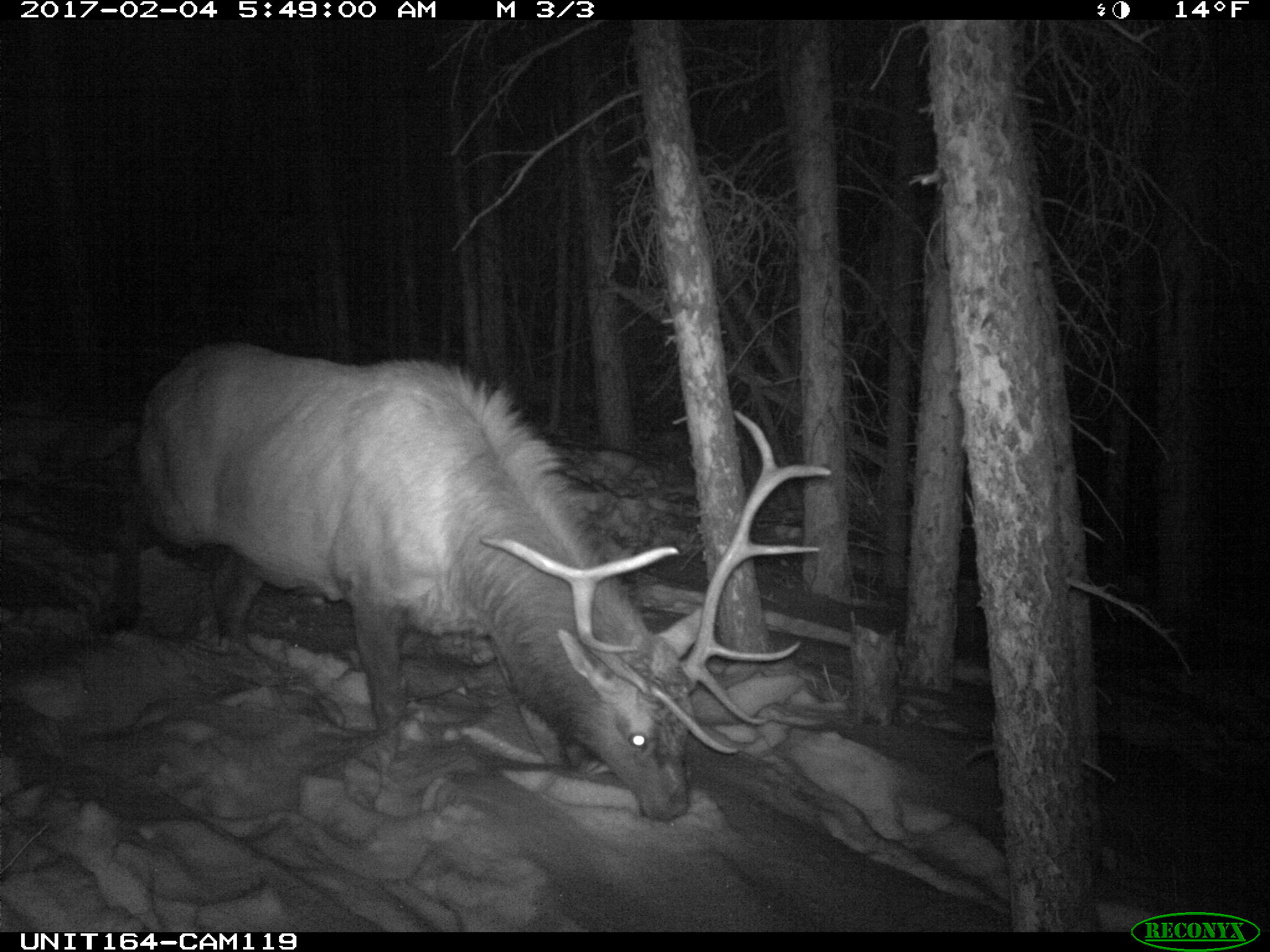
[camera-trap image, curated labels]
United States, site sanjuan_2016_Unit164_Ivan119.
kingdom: Animalia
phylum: Chordata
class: Mammalia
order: Artiodactyla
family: Cervidae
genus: Cervus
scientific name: Cervus elaphus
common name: red deer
Cervus elaphus (red deer).